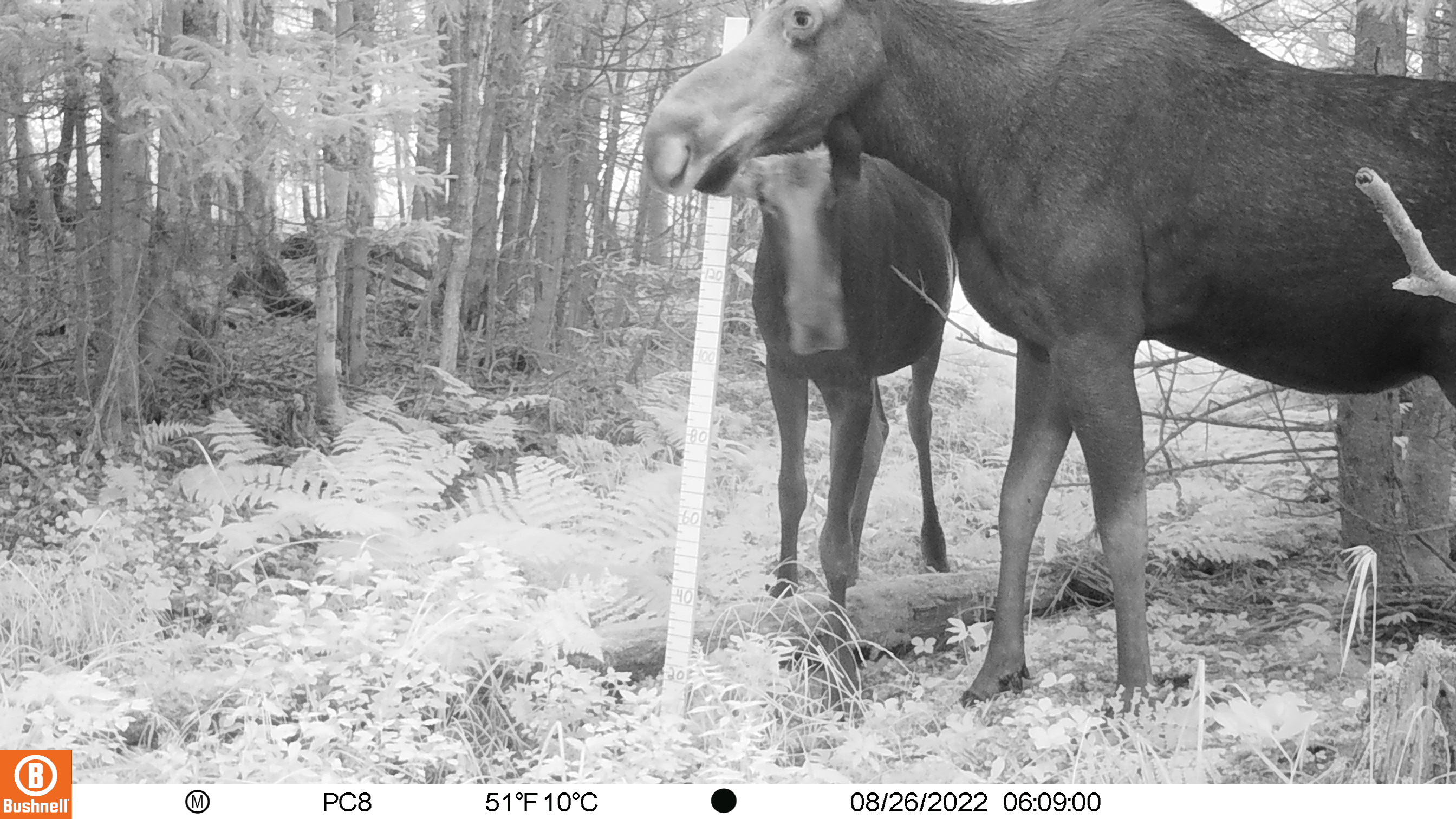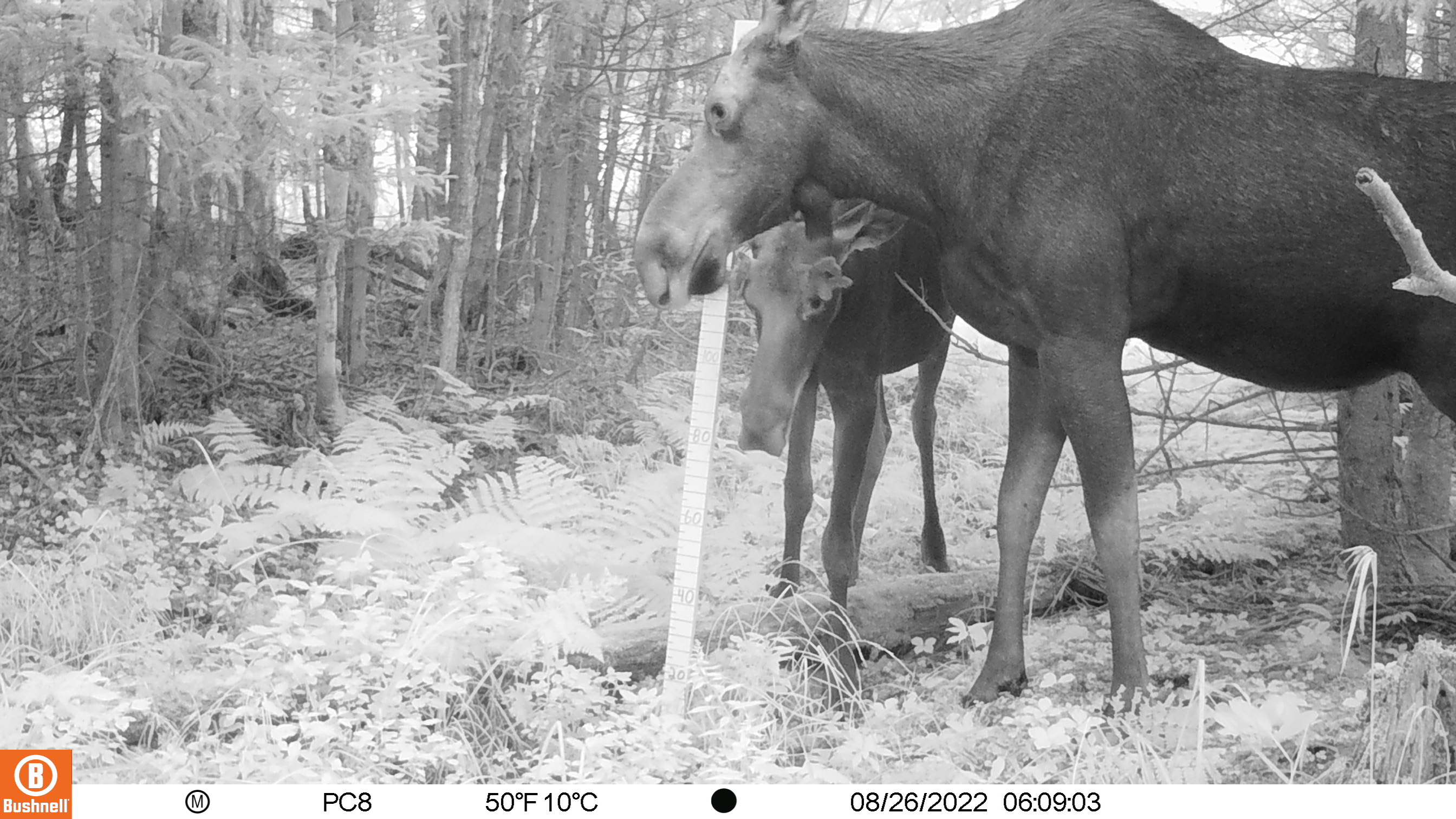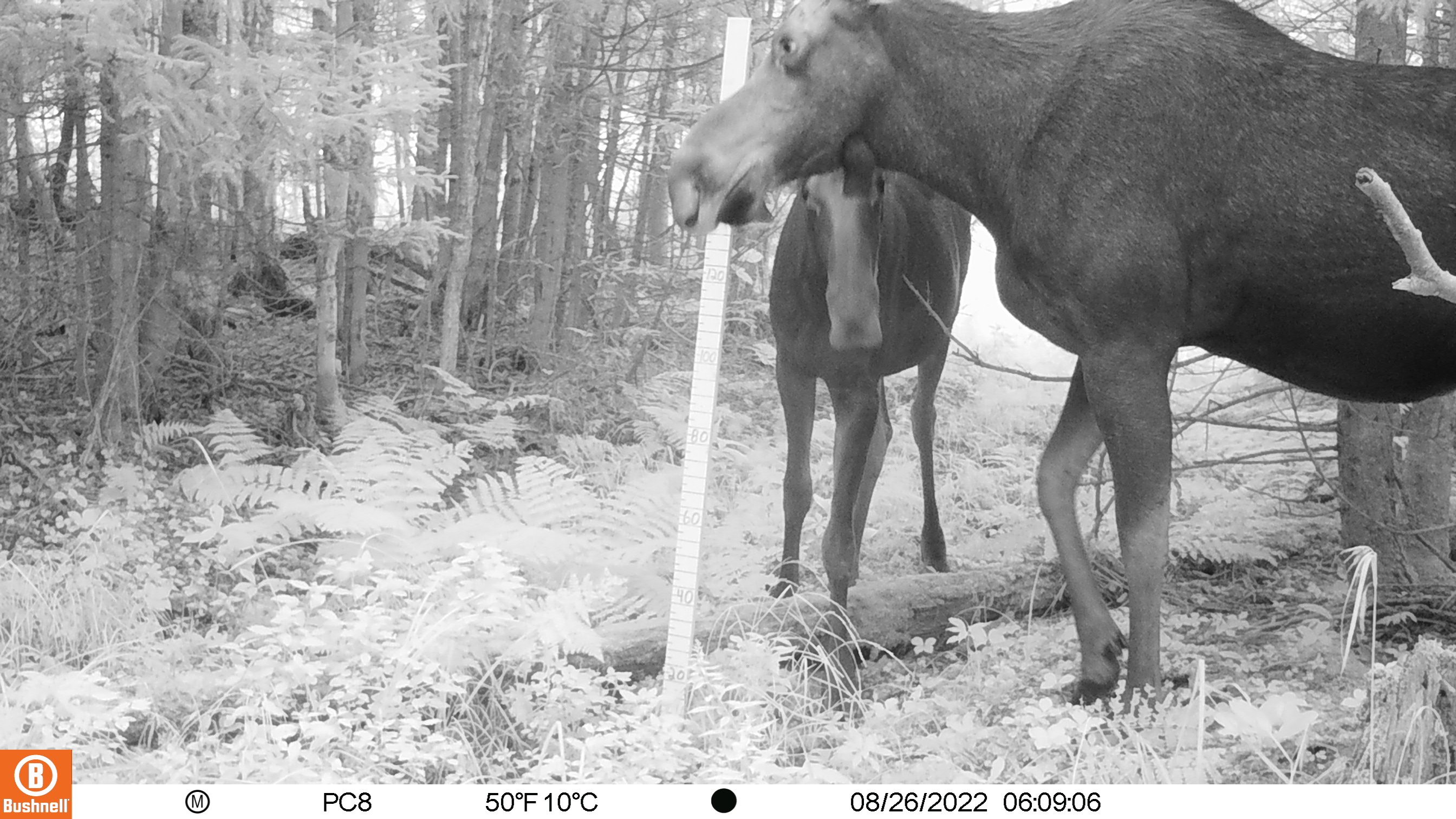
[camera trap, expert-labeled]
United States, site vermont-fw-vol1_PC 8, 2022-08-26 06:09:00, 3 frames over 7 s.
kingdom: Animalia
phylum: Chordata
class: Mammalia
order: Artiodactyla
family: Cervidae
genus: Alces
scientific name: Alces alces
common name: moose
Moose (Alces alces).